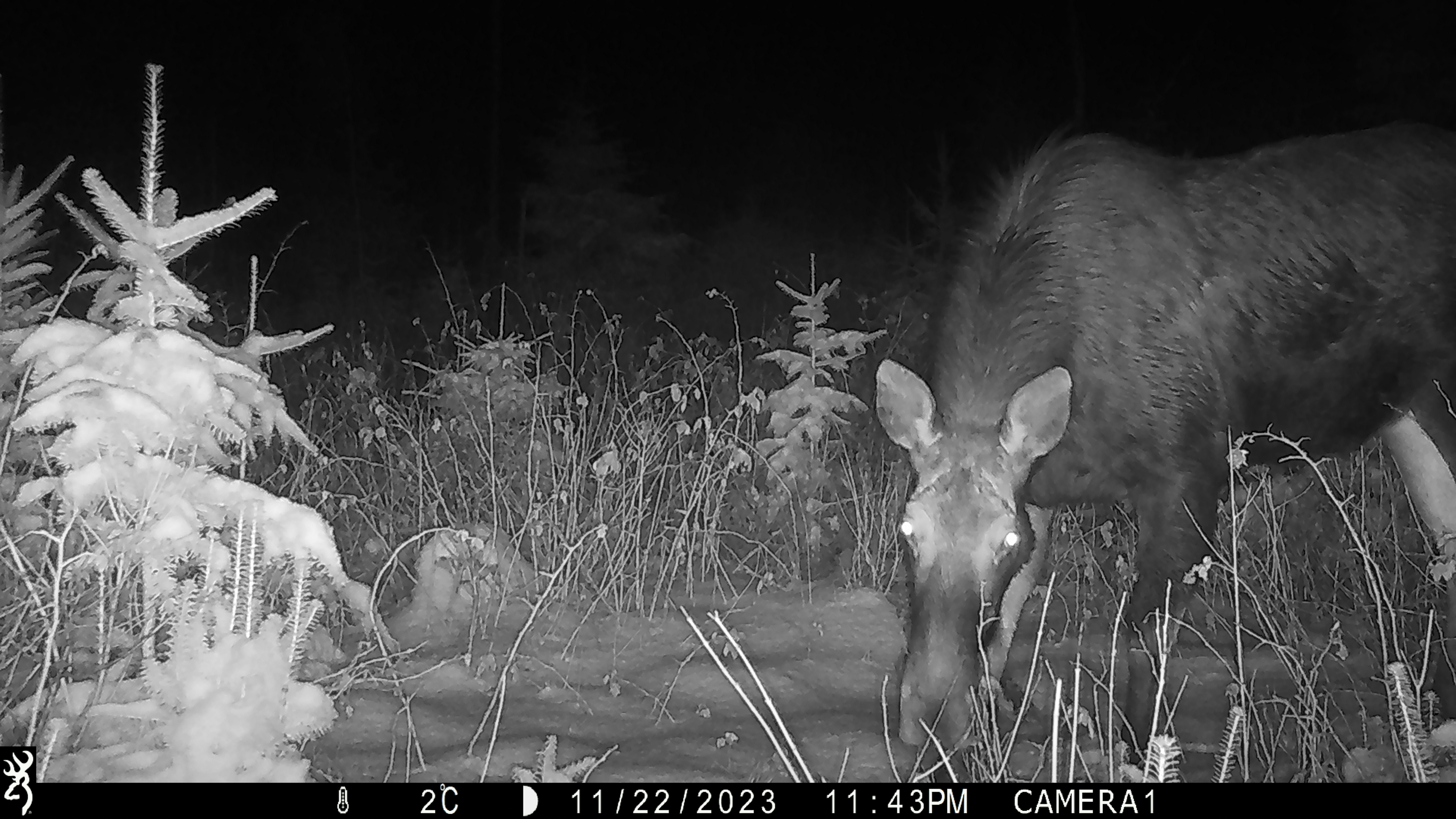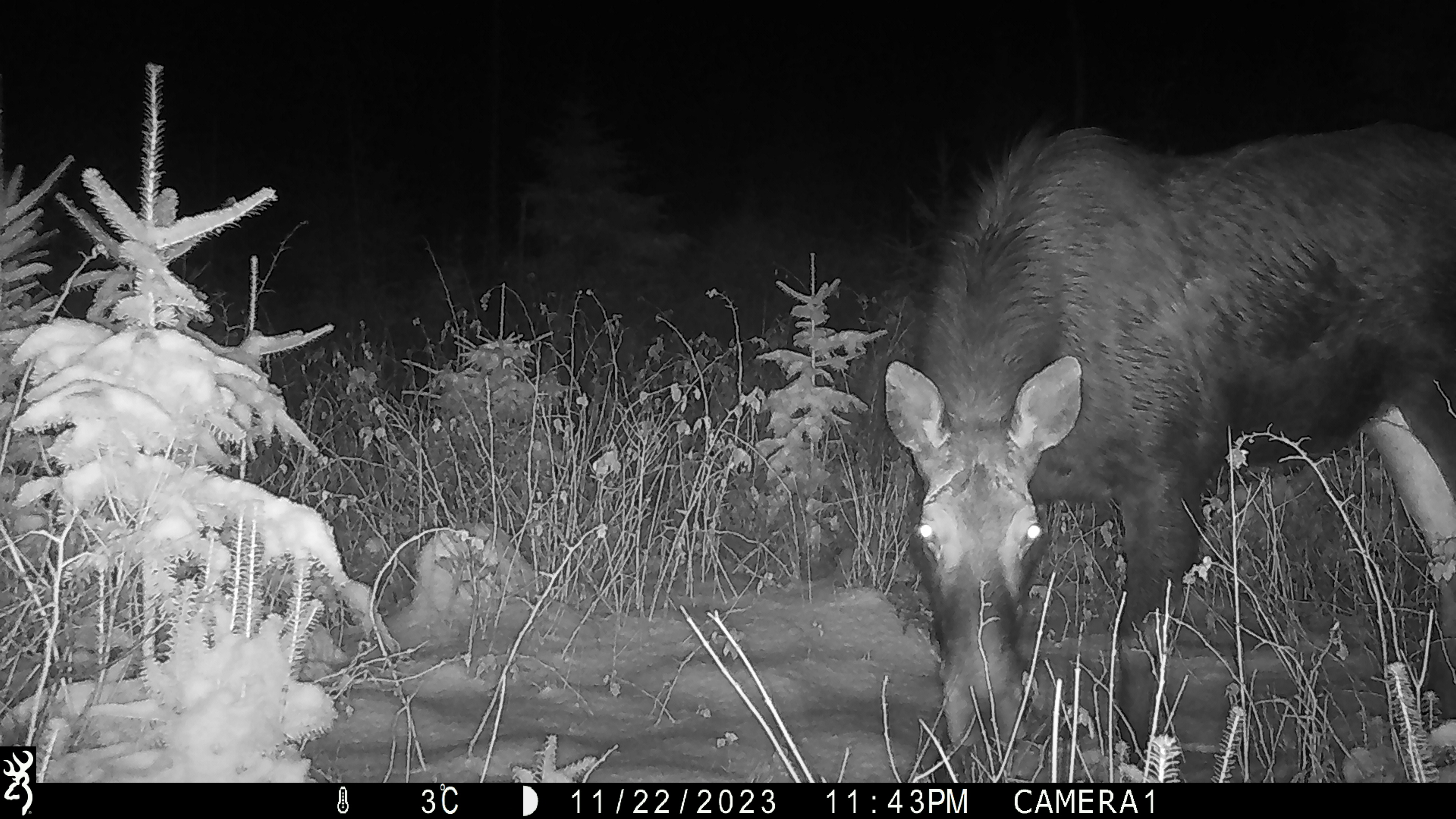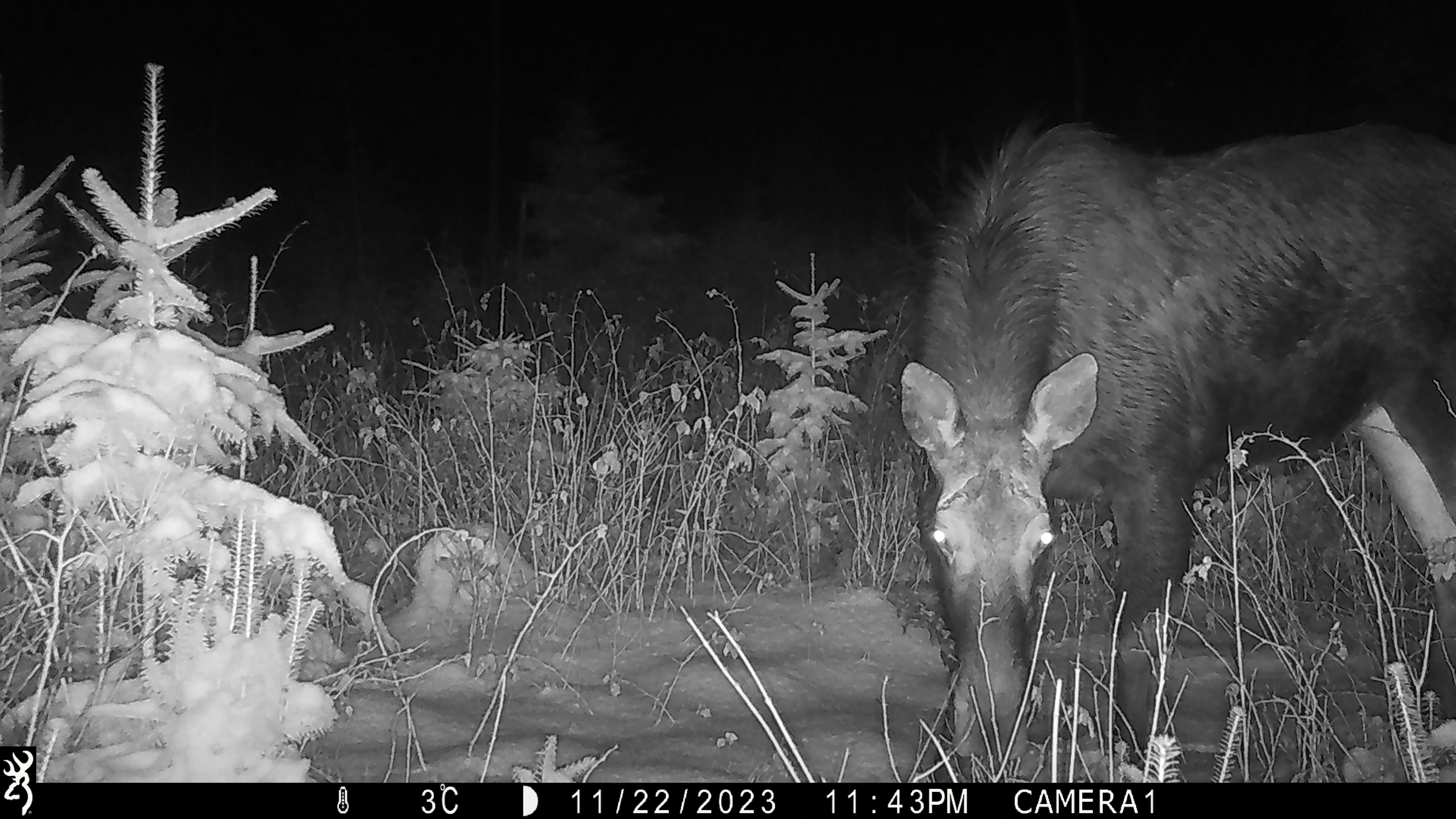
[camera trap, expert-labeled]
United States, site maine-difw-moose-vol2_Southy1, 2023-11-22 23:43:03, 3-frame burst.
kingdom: Animalia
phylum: Chordata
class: Mammalia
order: Artiodactyla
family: Cervidae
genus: Alces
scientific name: Alces alces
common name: moose